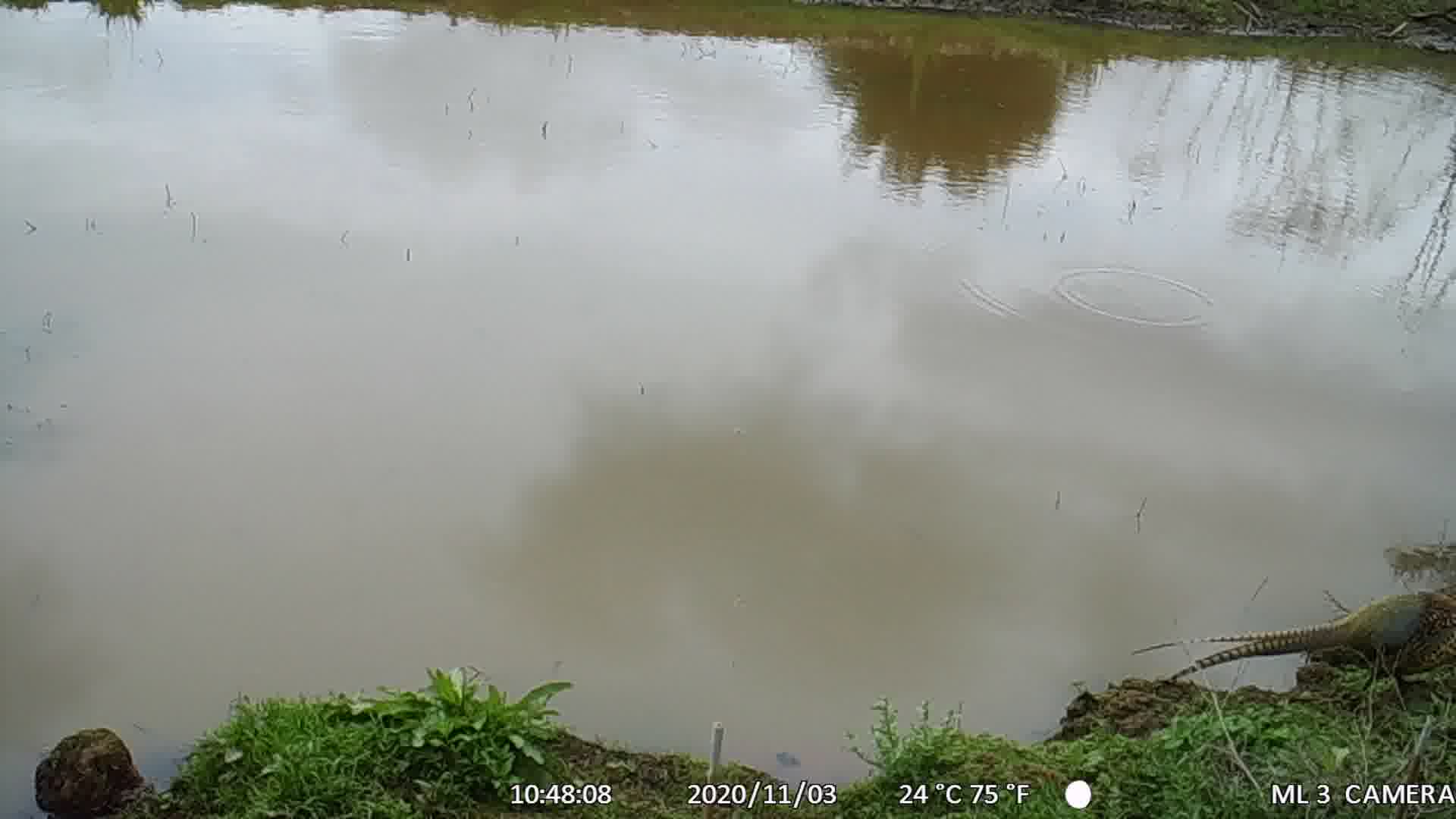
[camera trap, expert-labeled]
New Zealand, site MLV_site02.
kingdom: Animalia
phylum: Chordata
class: Aves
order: Galliformes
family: Phasianidae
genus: Phasianus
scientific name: Phasianus colchicus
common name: common pheasant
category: pheasant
Pheasant (common pheasant) (Phasianus colchicus).